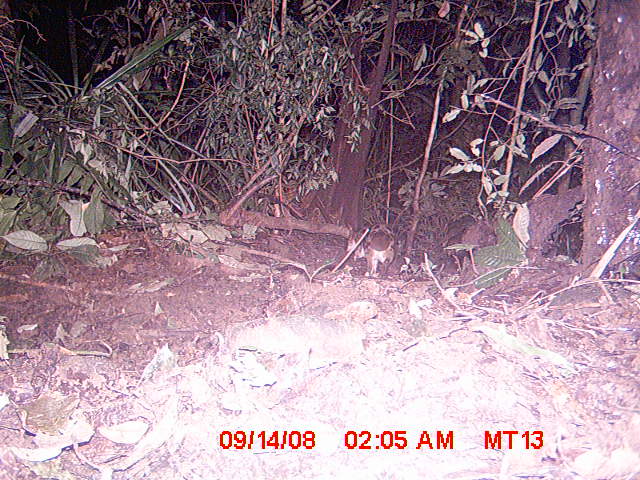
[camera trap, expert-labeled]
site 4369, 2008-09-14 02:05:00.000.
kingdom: Animalia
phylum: Chordata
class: Mammalia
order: Carnivora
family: Eupleridae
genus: Fossa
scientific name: Fossa fossana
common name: fanaloka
Fossa fossana (fanaloka), count 1.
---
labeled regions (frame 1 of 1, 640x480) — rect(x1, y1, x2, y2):
fossa fossana: rect(346, 224, 395, 277)